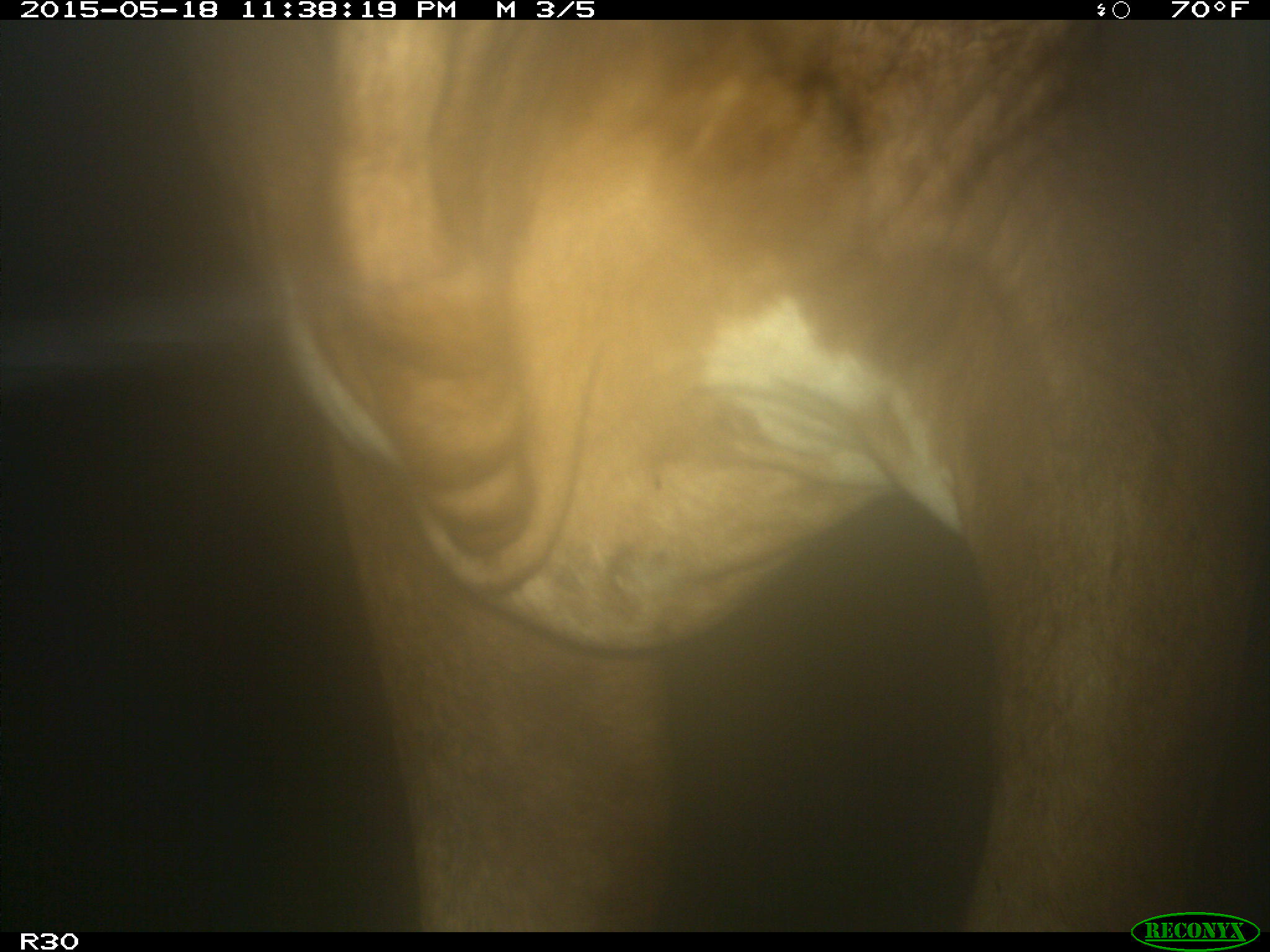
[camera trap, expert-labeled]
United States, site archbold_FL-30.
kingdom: Animalia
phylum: Chordata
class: Mammalia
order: Artiodactyla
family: Bovidae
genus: Bos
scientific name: Bos taurus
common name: domestic cow